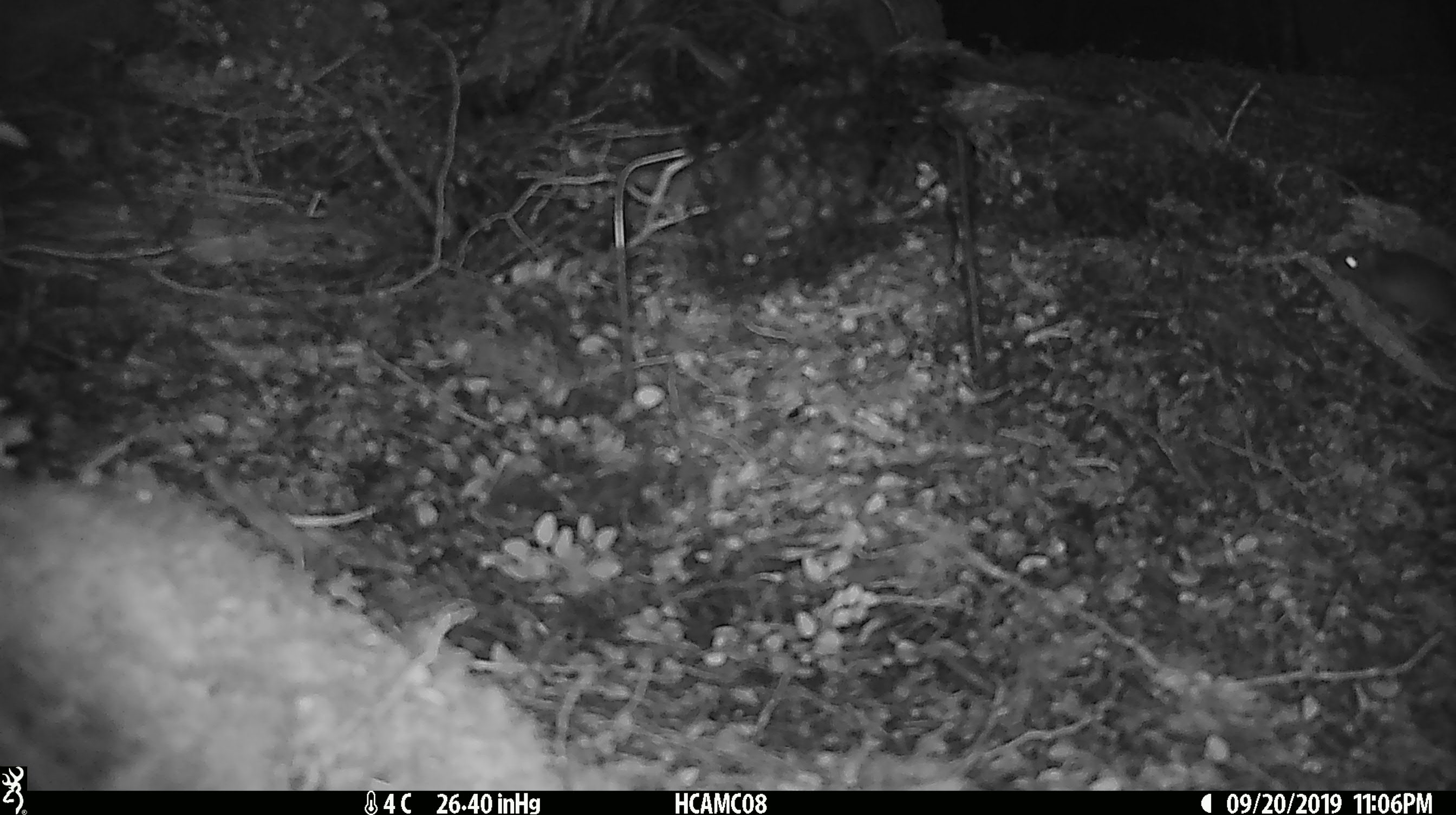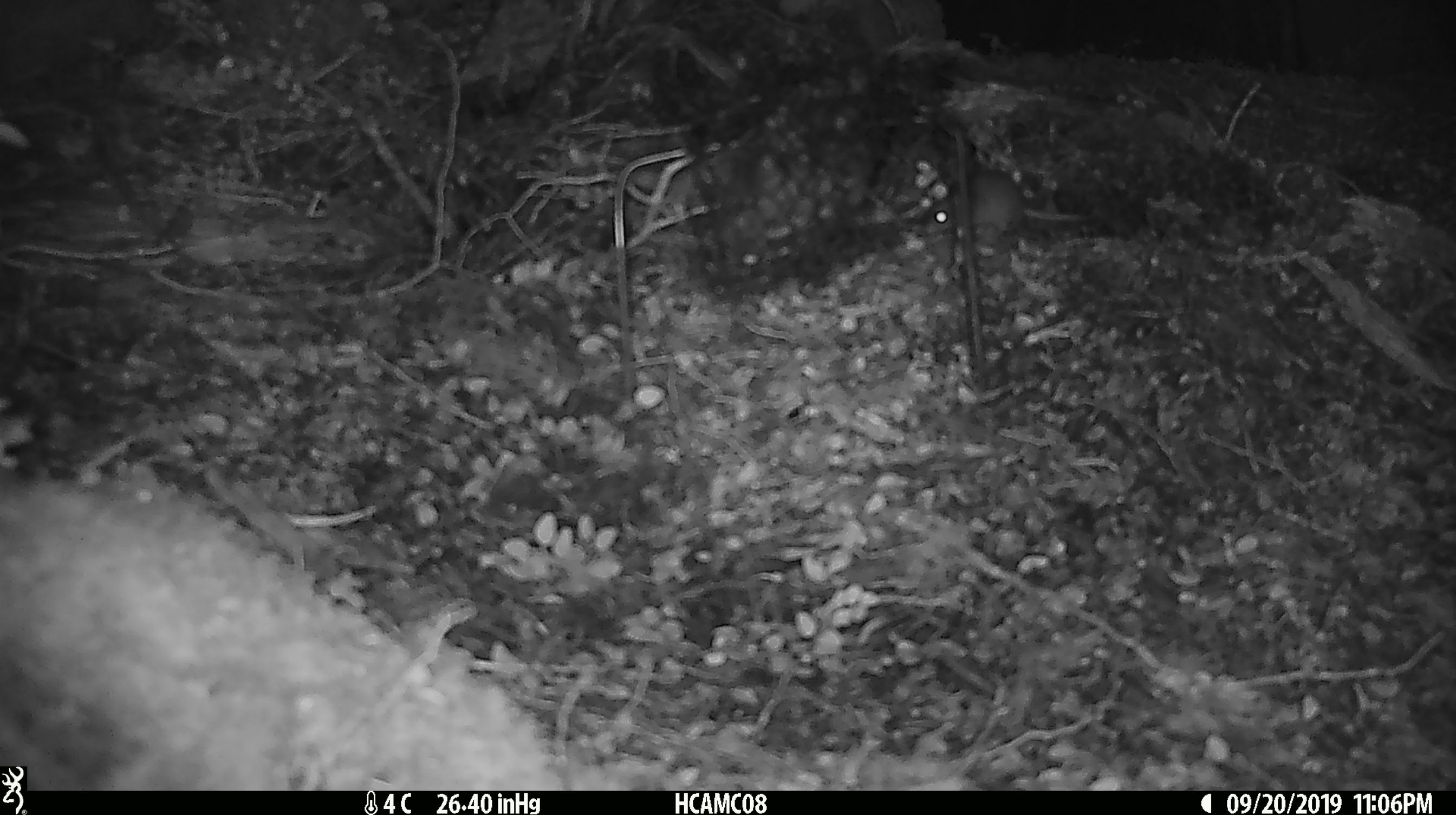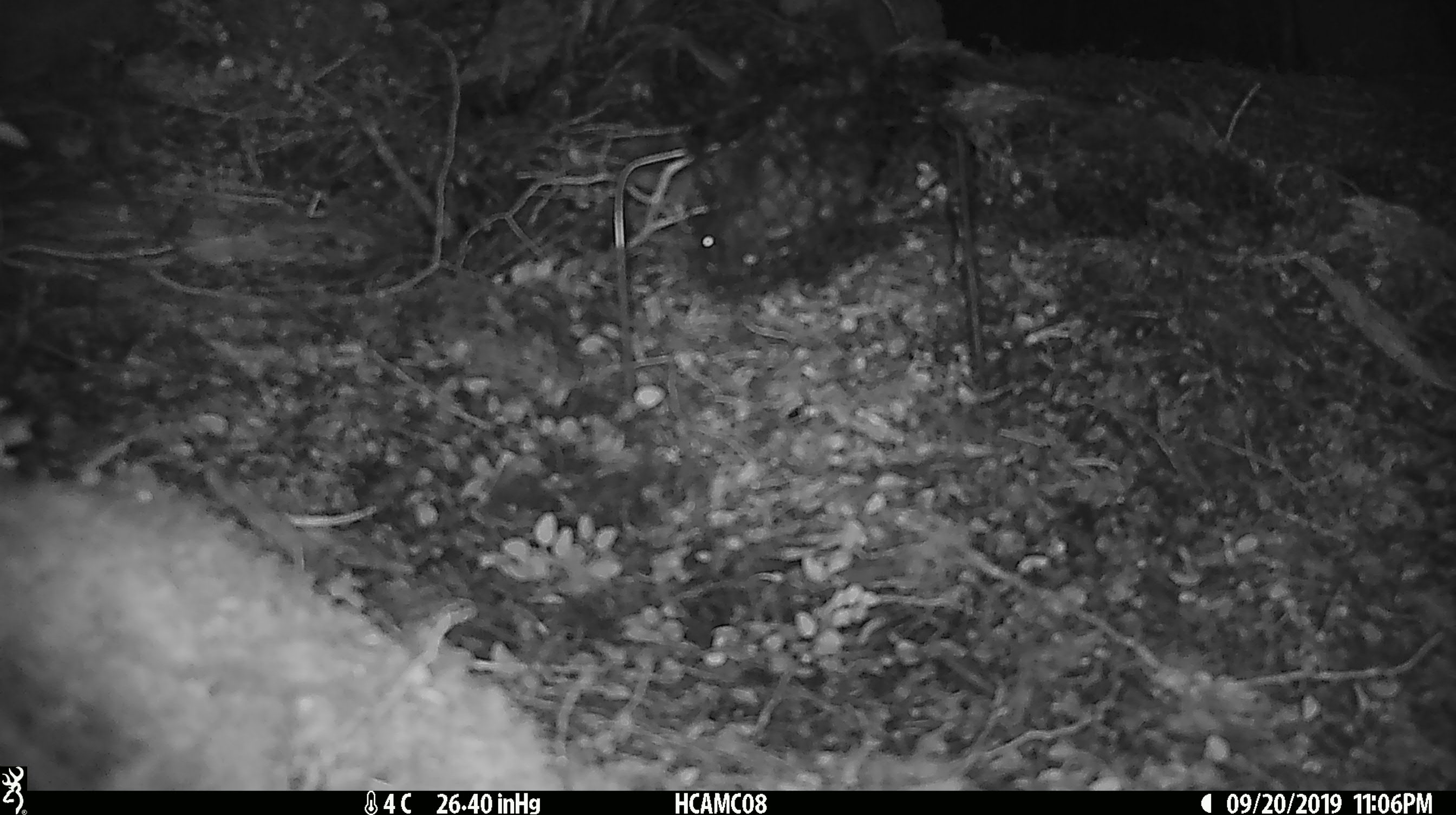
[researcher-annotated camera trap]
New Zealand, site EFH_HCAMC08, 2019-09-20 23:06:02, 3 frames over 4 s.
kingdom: Animalia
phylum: Chordata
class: Mammalia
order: Rodentia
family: Muridae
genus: Mus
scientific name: Mus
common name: mouse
Mouse (Mus).